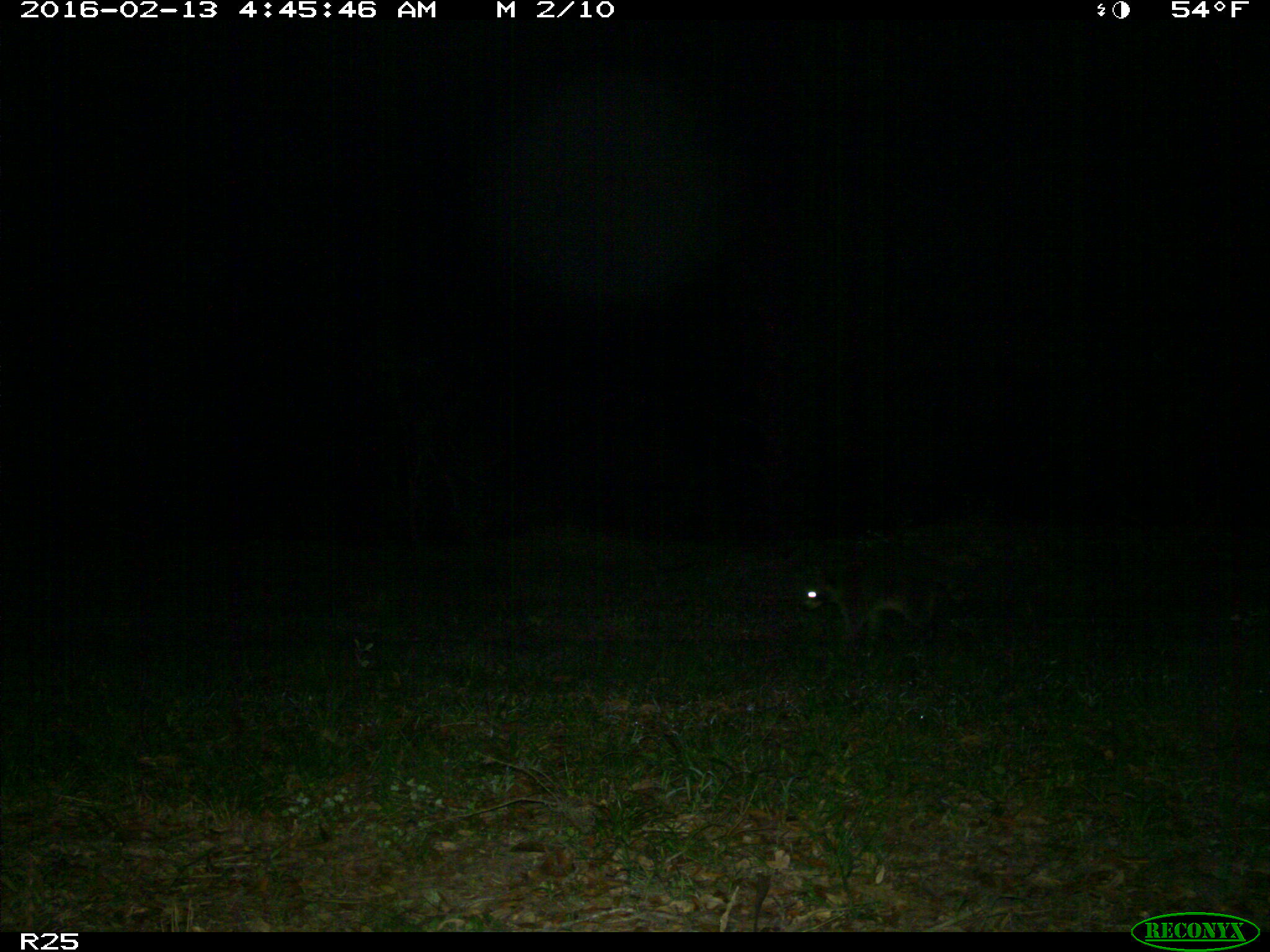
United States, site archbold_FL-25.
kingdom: Animalia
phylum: Chordata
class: Mammalia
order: Carnivora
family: Procyonidae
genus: Procyon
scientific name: Procyon lotor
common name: common raccoon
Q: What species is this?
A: Procyon lotor (common raccoon).